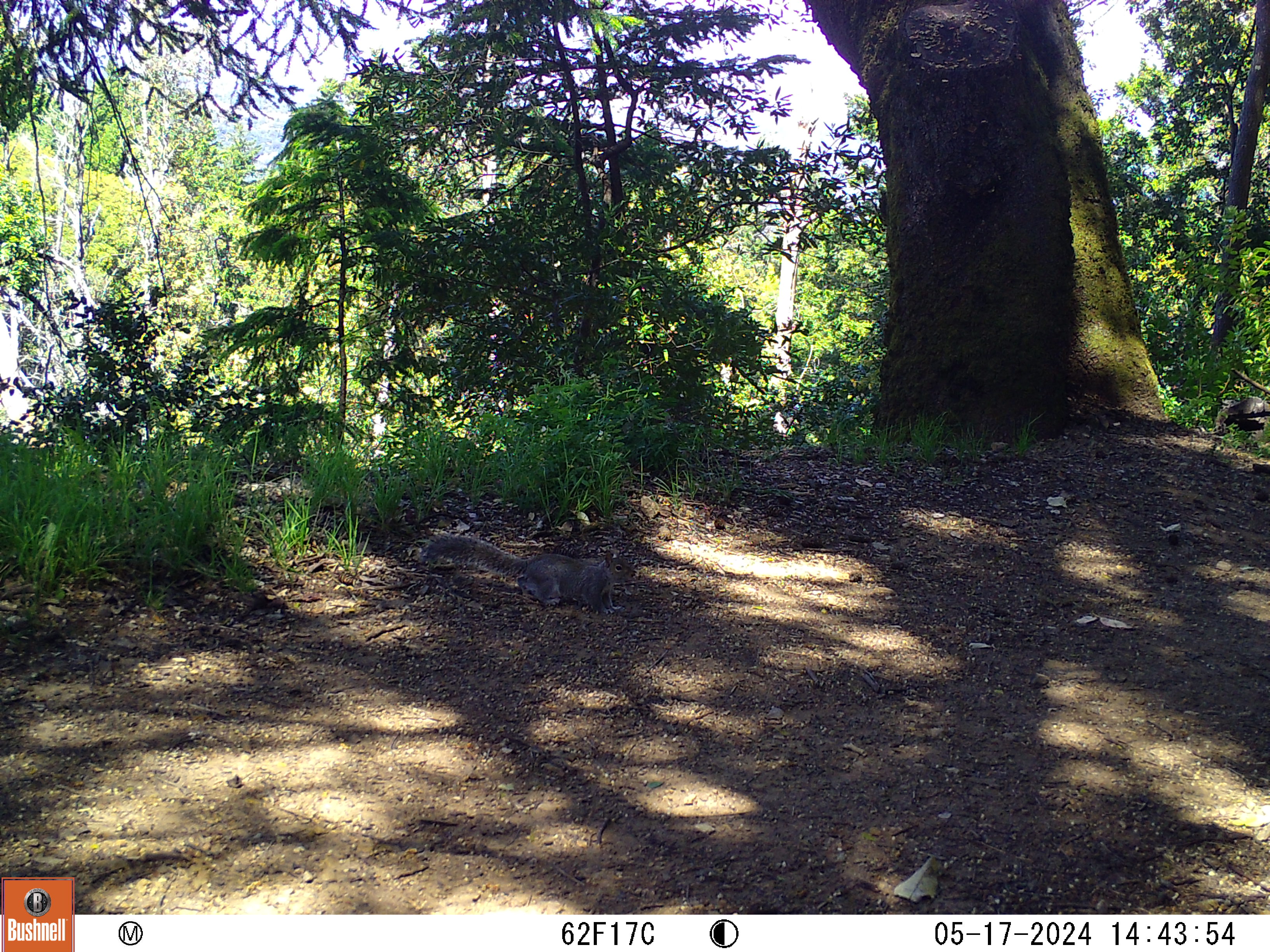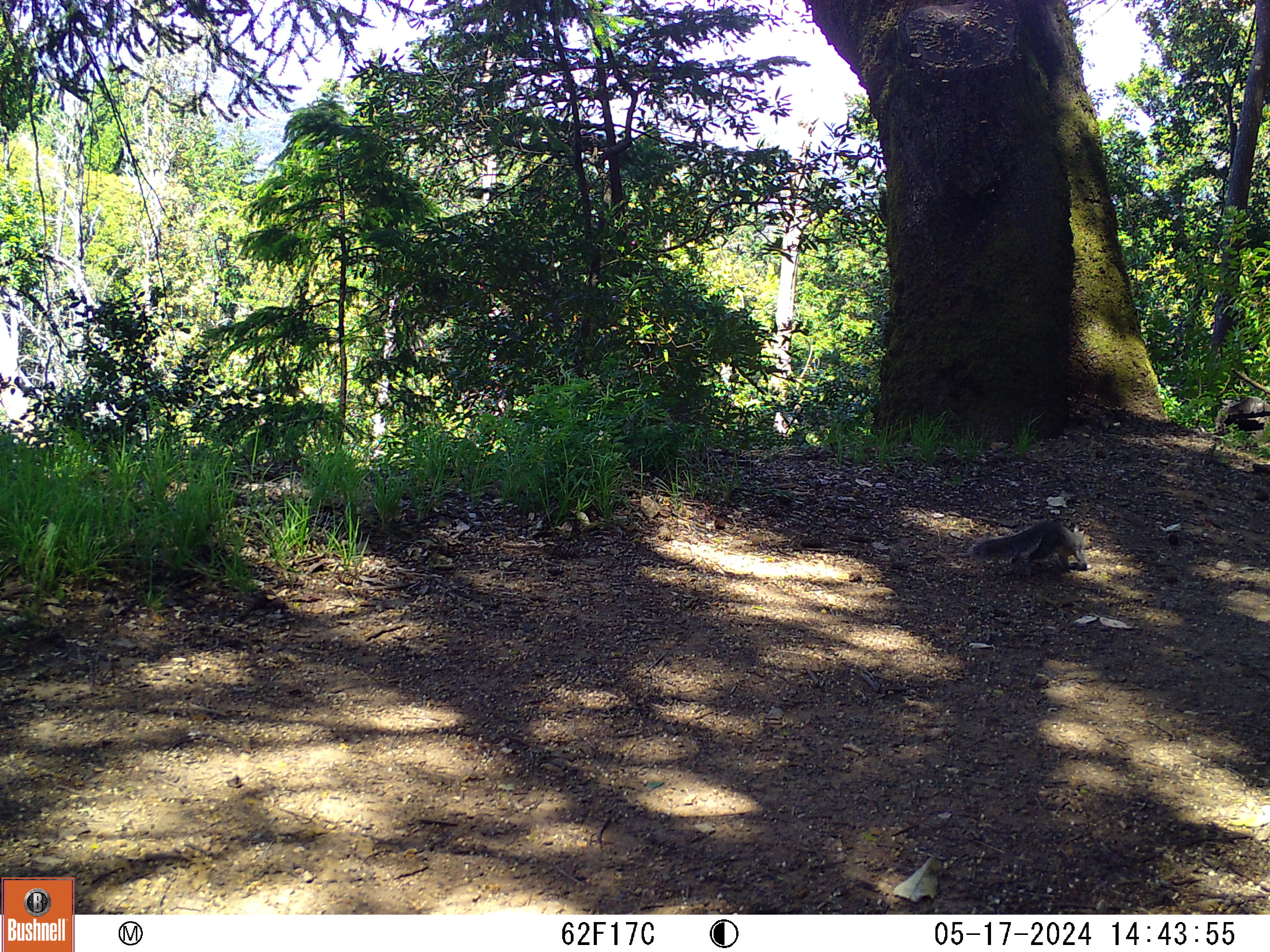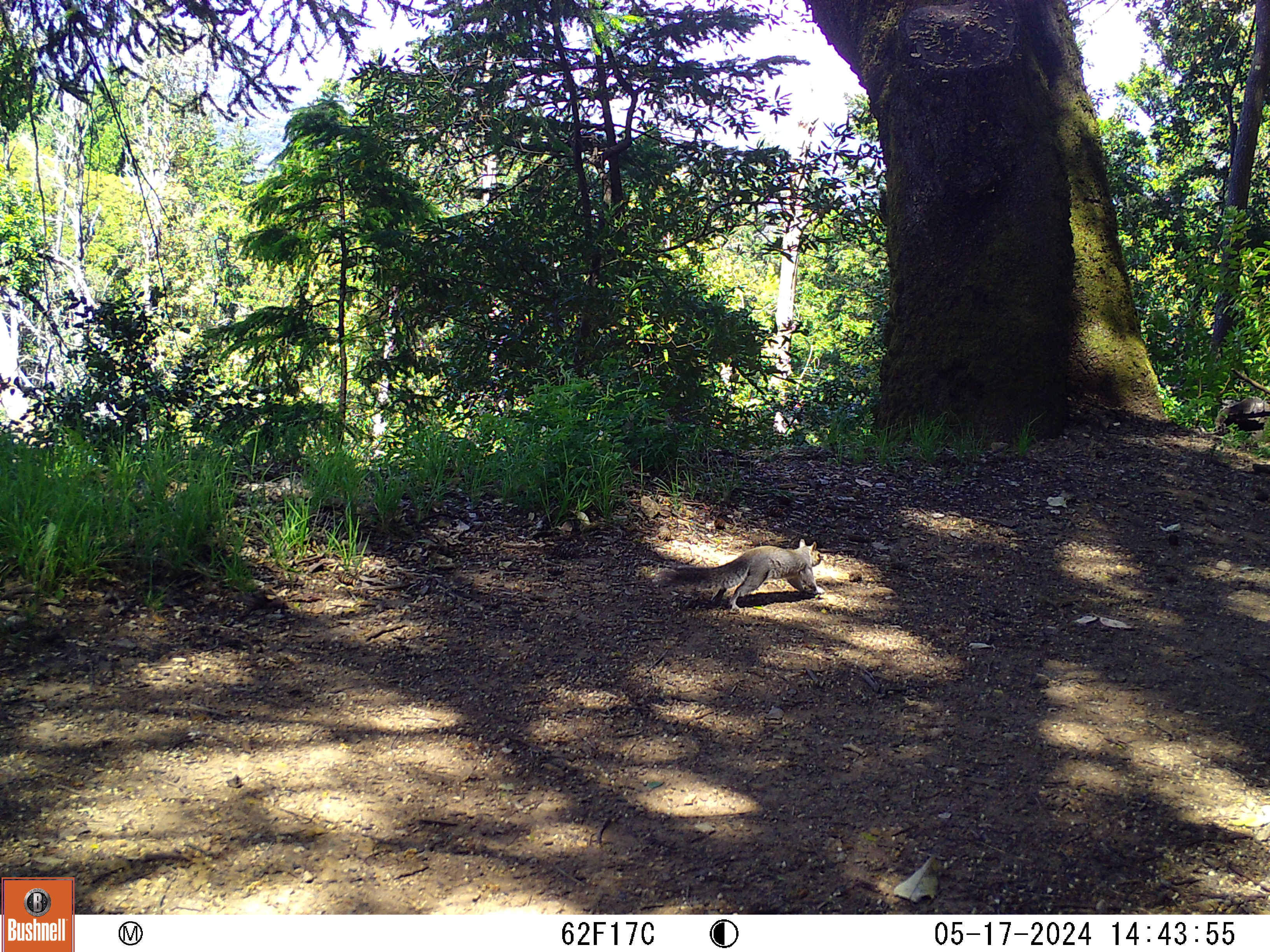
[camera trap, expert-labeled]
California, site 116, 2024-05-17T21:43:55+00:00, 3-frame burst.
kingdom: Animalia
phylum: Chordata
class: Mammalia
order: Rodentia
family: Sciuridae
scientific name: Sciuridae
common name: squirrel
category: unknown squirrel